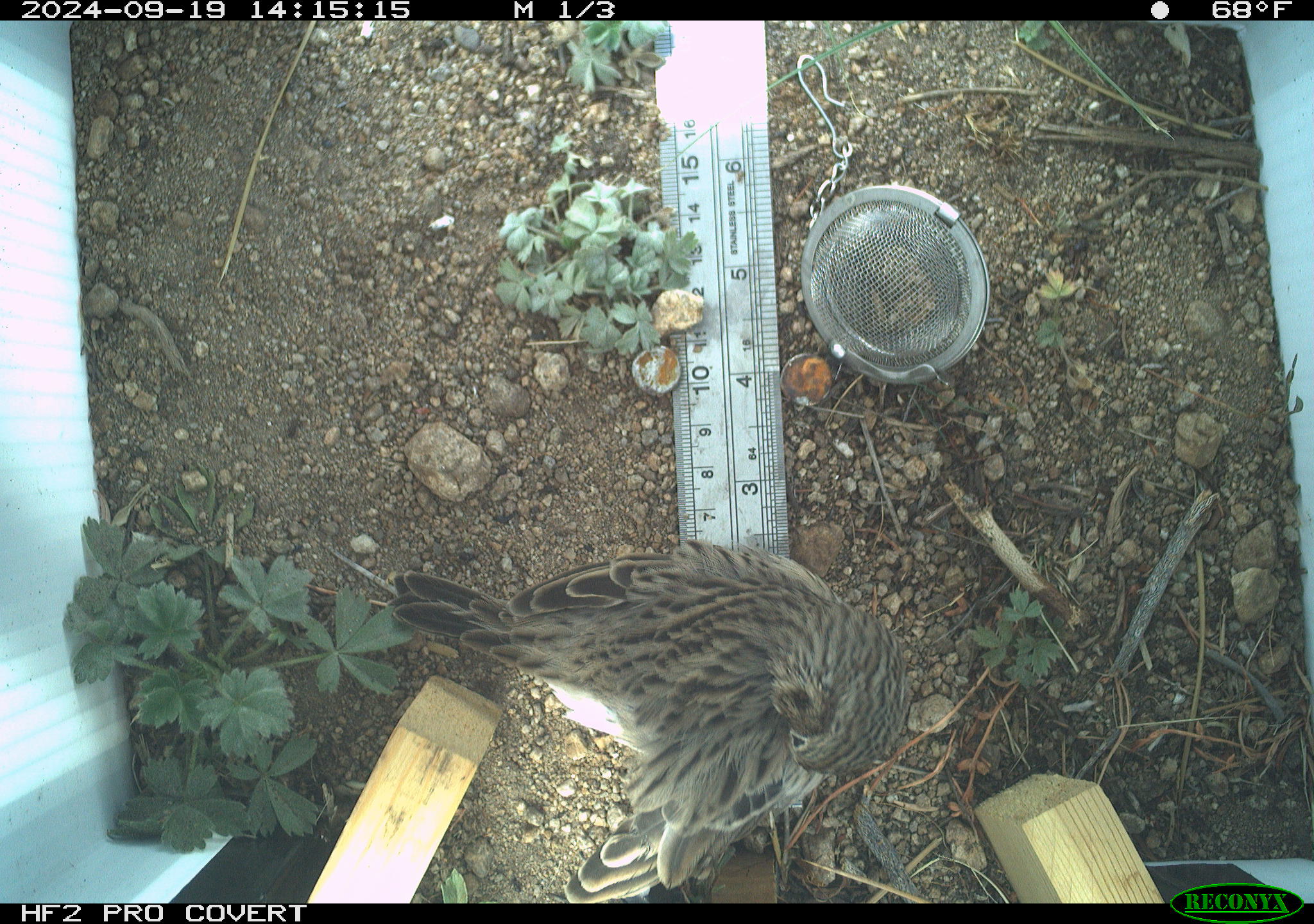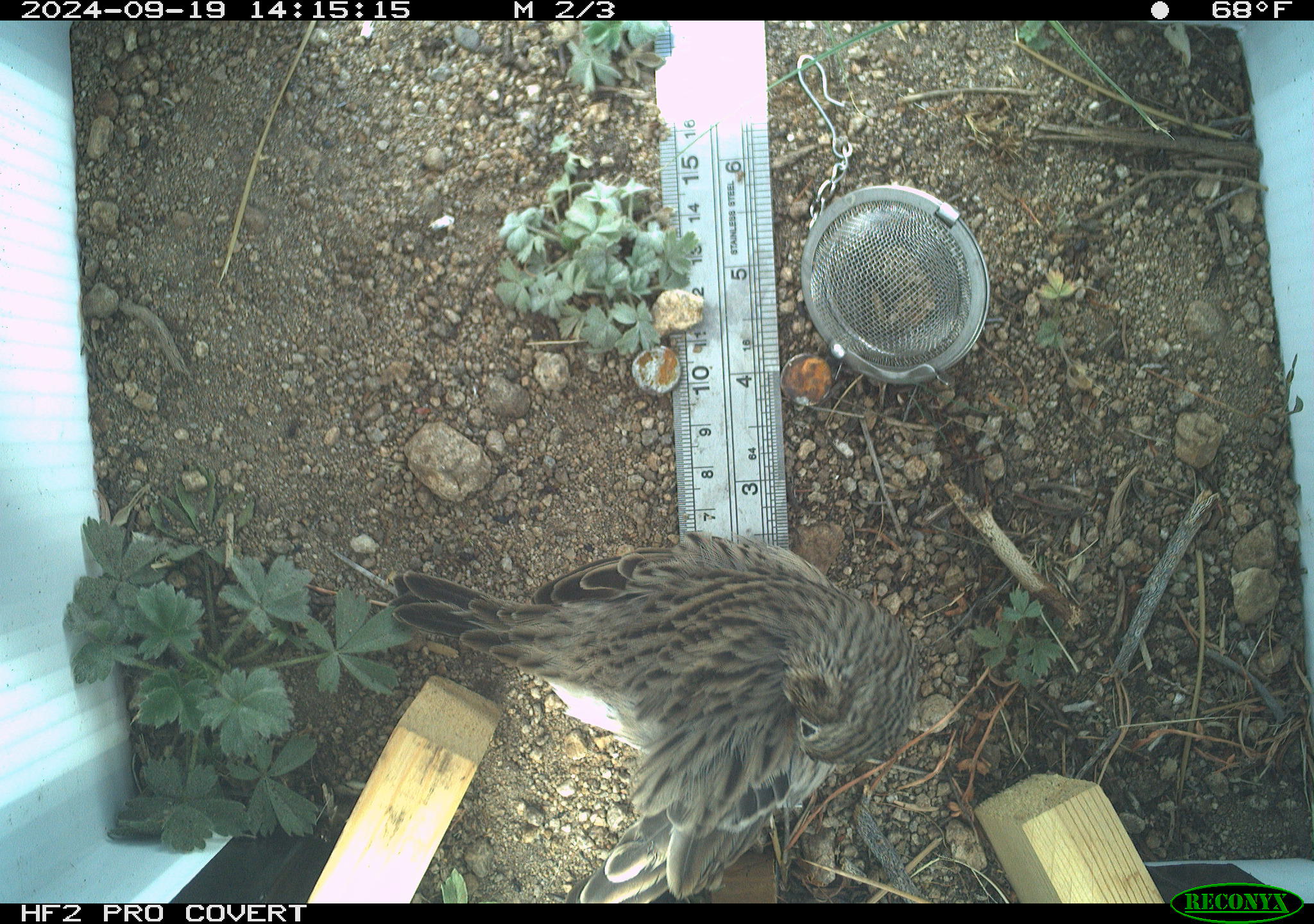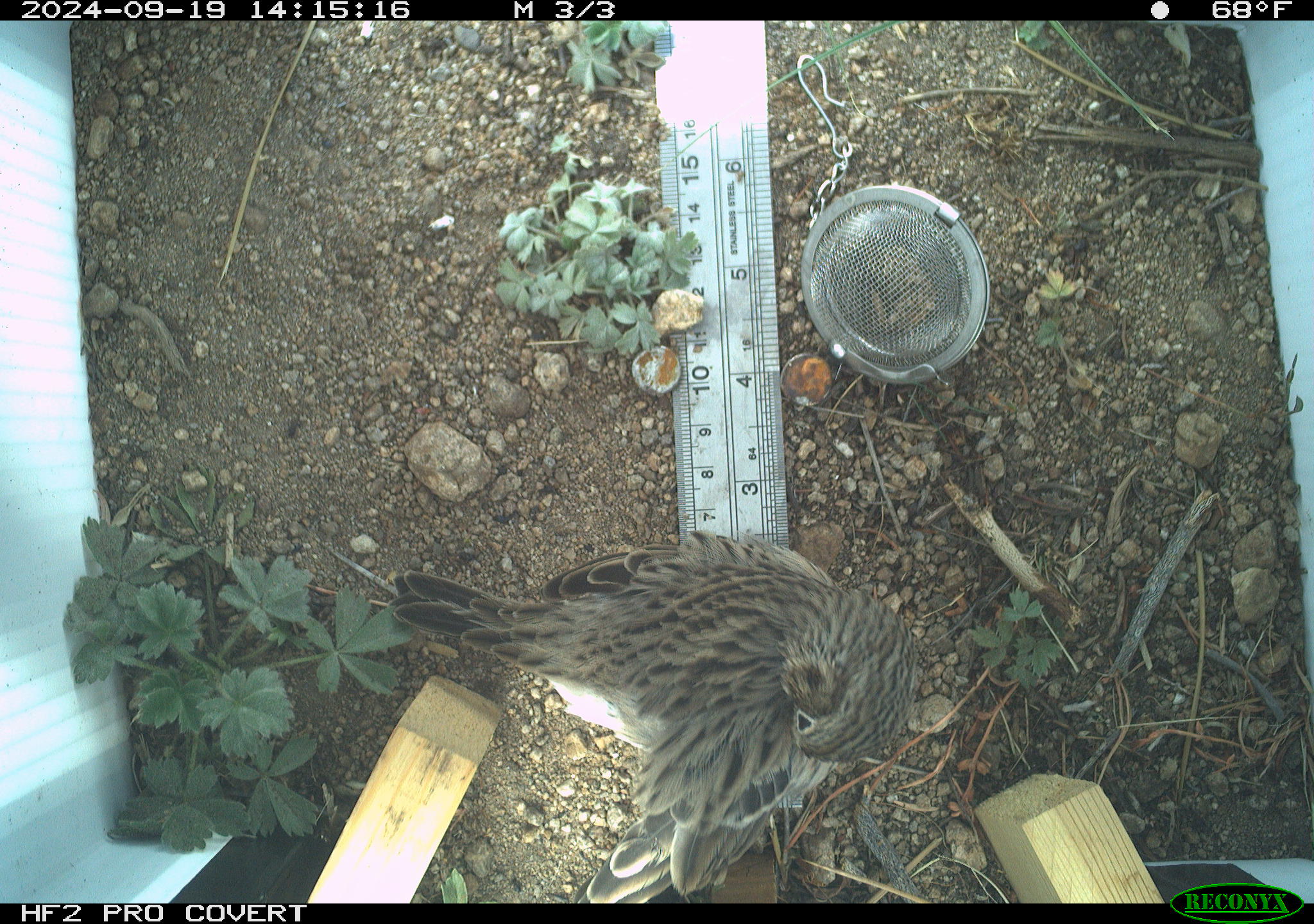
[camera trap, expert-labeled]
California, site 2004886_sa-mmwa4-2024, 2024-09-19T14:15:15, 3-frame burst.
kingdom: Animalia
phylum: Chordata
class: Aves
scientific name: Aves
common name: bird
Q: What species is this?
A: Bird (Aves).